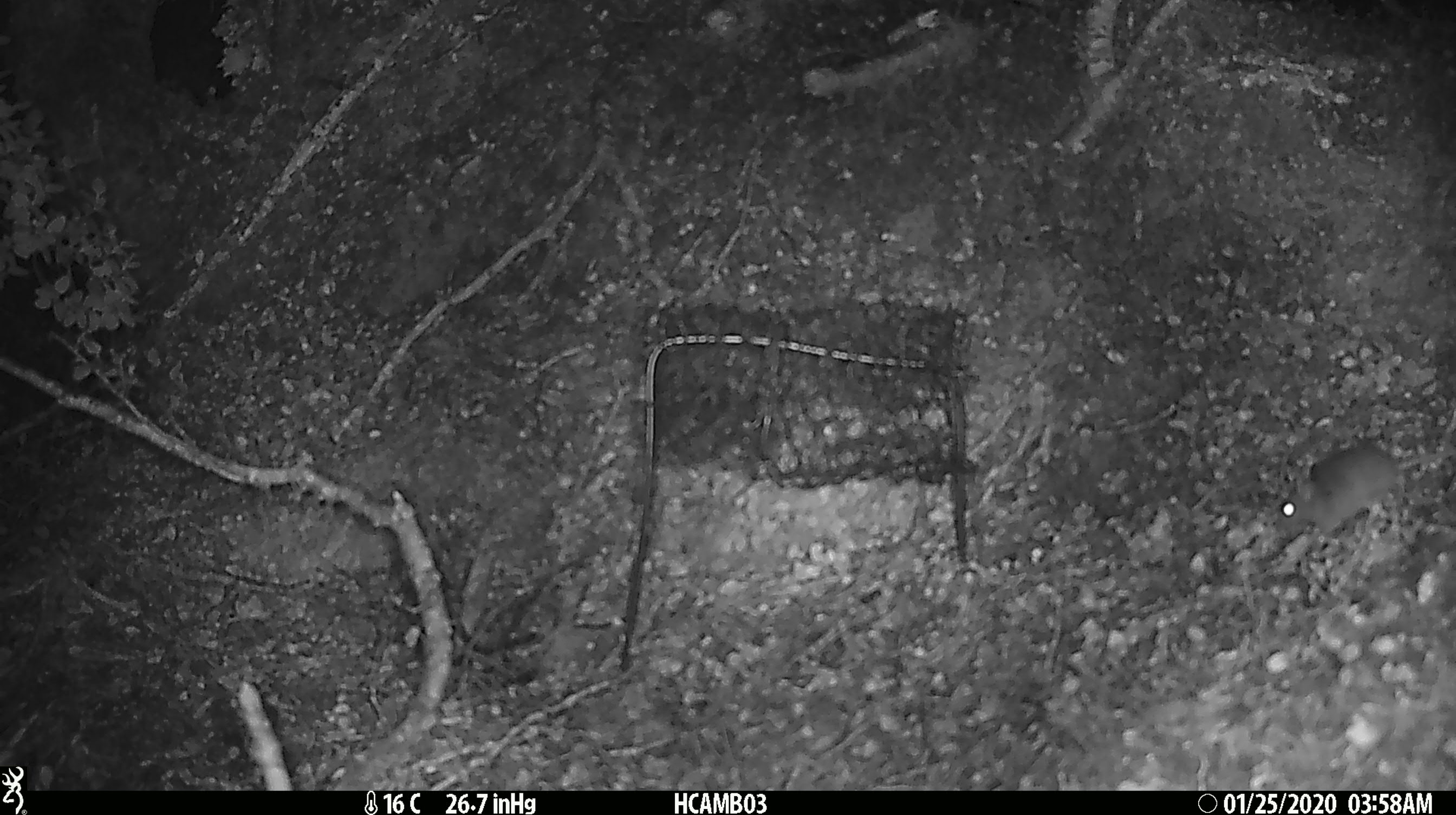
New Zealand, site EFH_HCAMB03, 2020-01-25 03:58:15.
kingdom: Animalia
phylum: Chordata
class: Mammalia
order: Rodentia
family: Muridae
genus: Mus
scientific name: Mus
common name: mouse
Mouse (Mus).